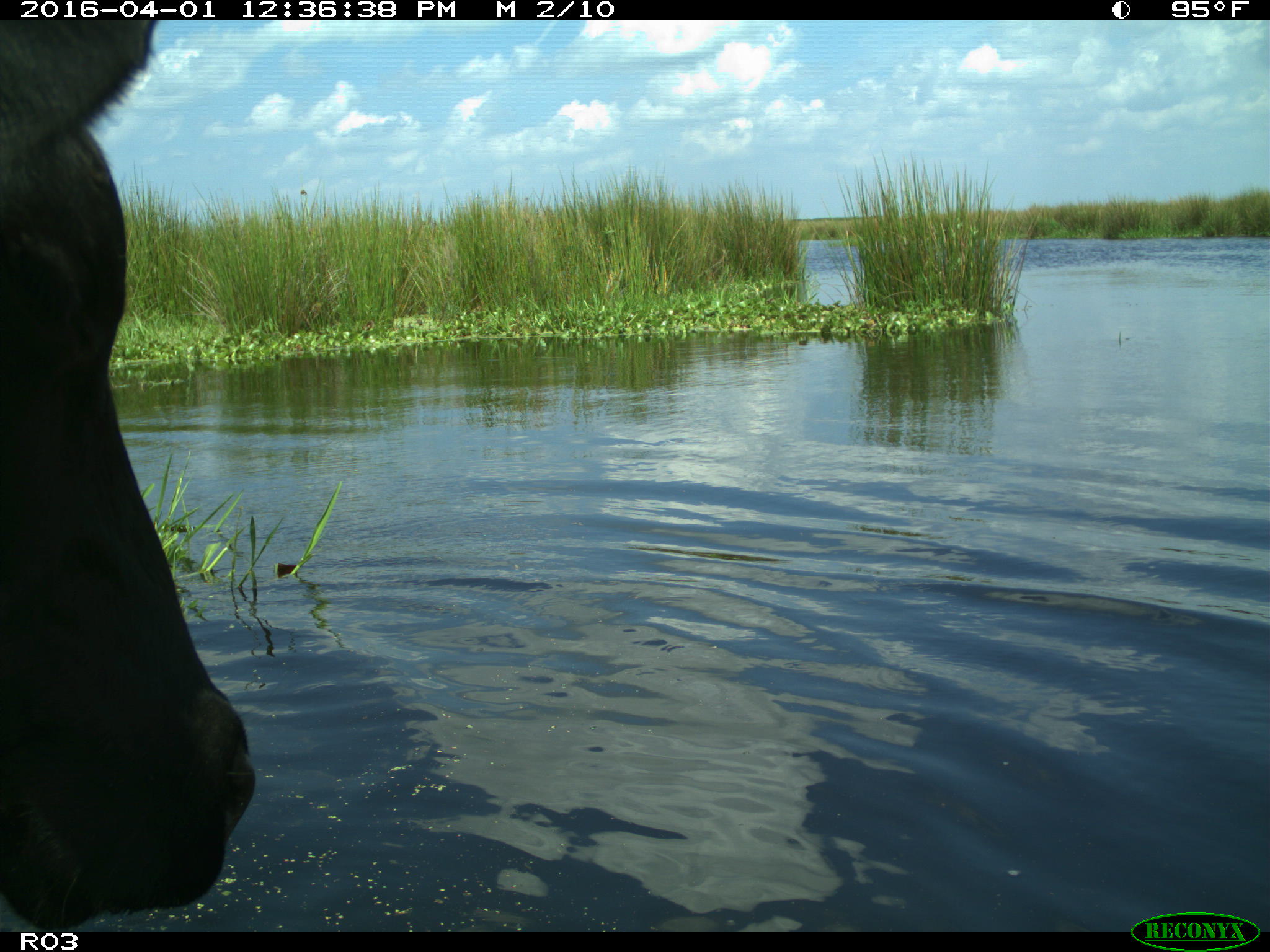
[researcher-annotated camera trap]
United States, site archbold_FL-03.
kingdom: Animalia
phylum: Chordata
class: Mammalia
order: Artiodactyla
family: Bovidae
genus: Bos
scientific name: Bos taurus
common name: domestic cow